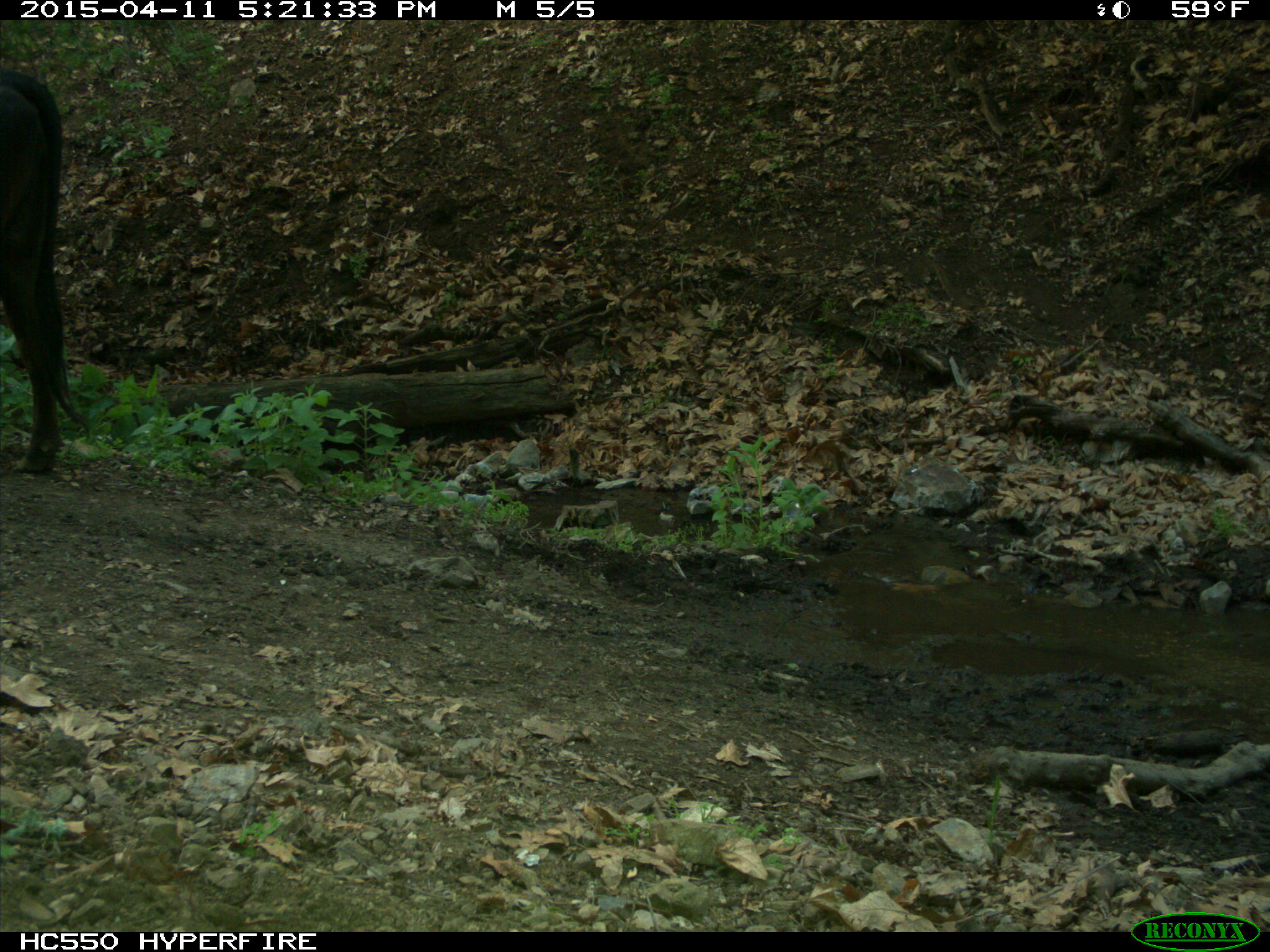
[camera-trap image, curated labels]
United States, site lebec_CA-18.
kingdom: Animalia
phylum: Chordata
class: Mammalia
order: Artiodactyla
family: Bovidae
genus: Bos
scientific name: Bos taurus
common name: domestic cow